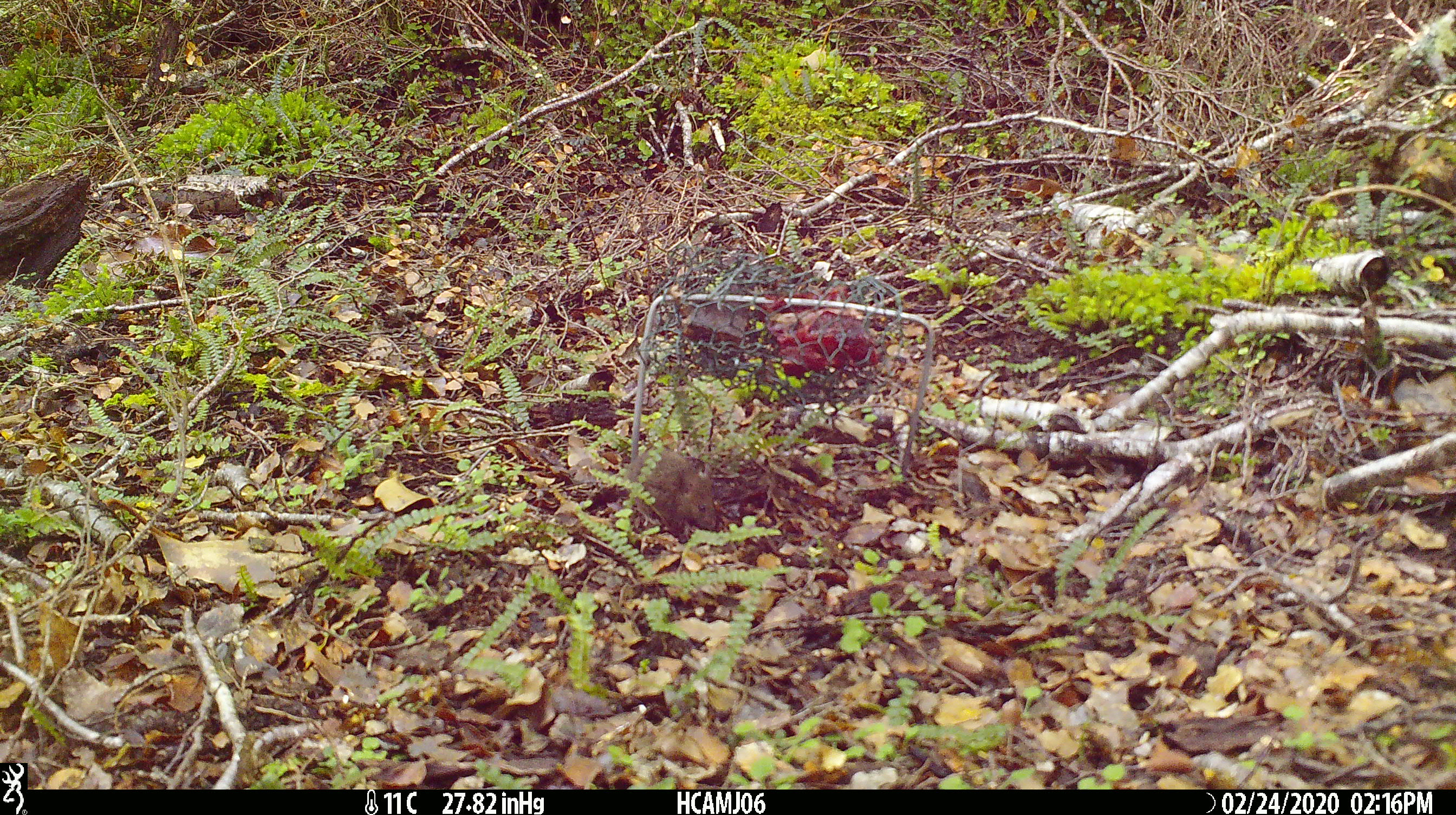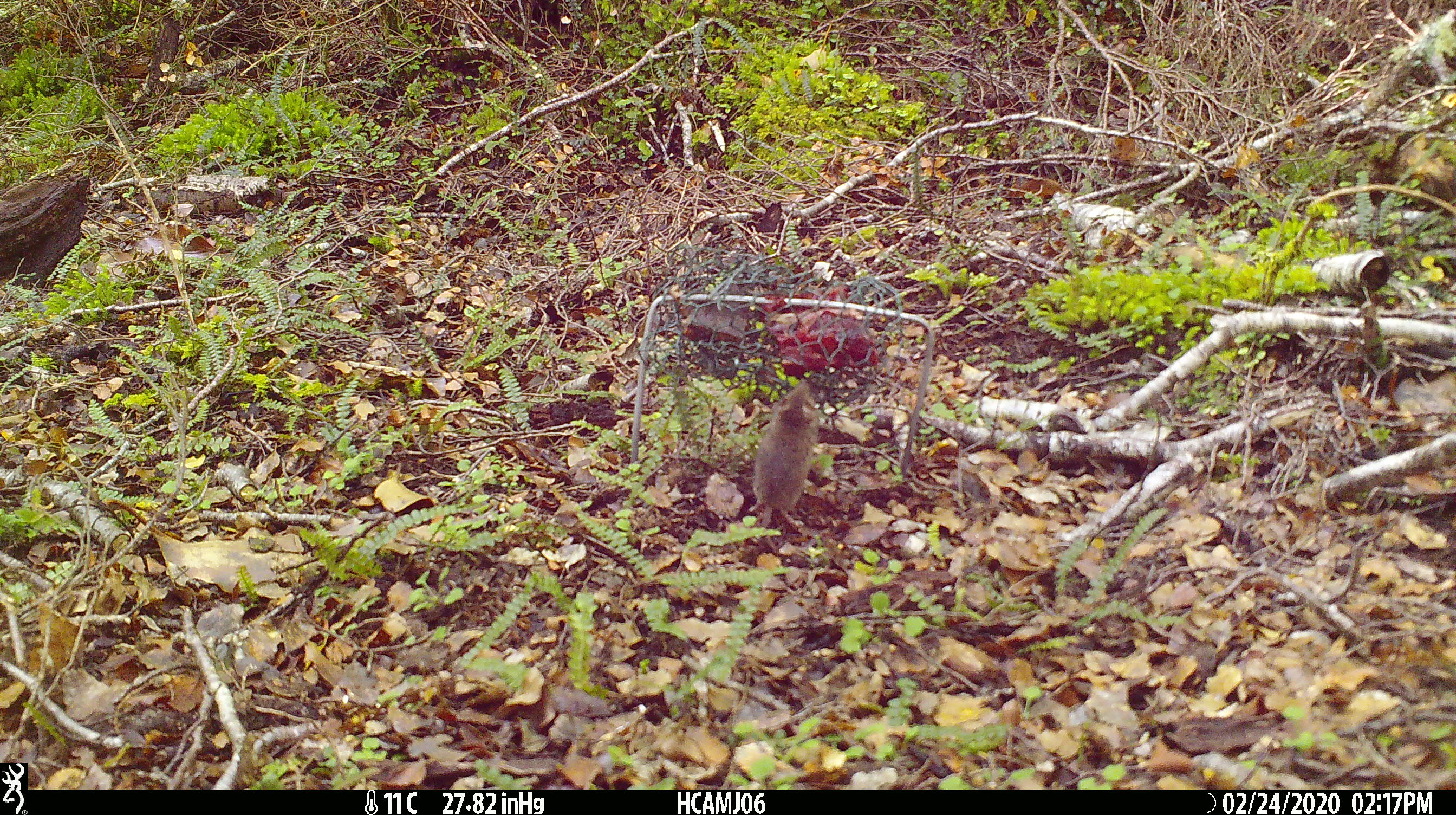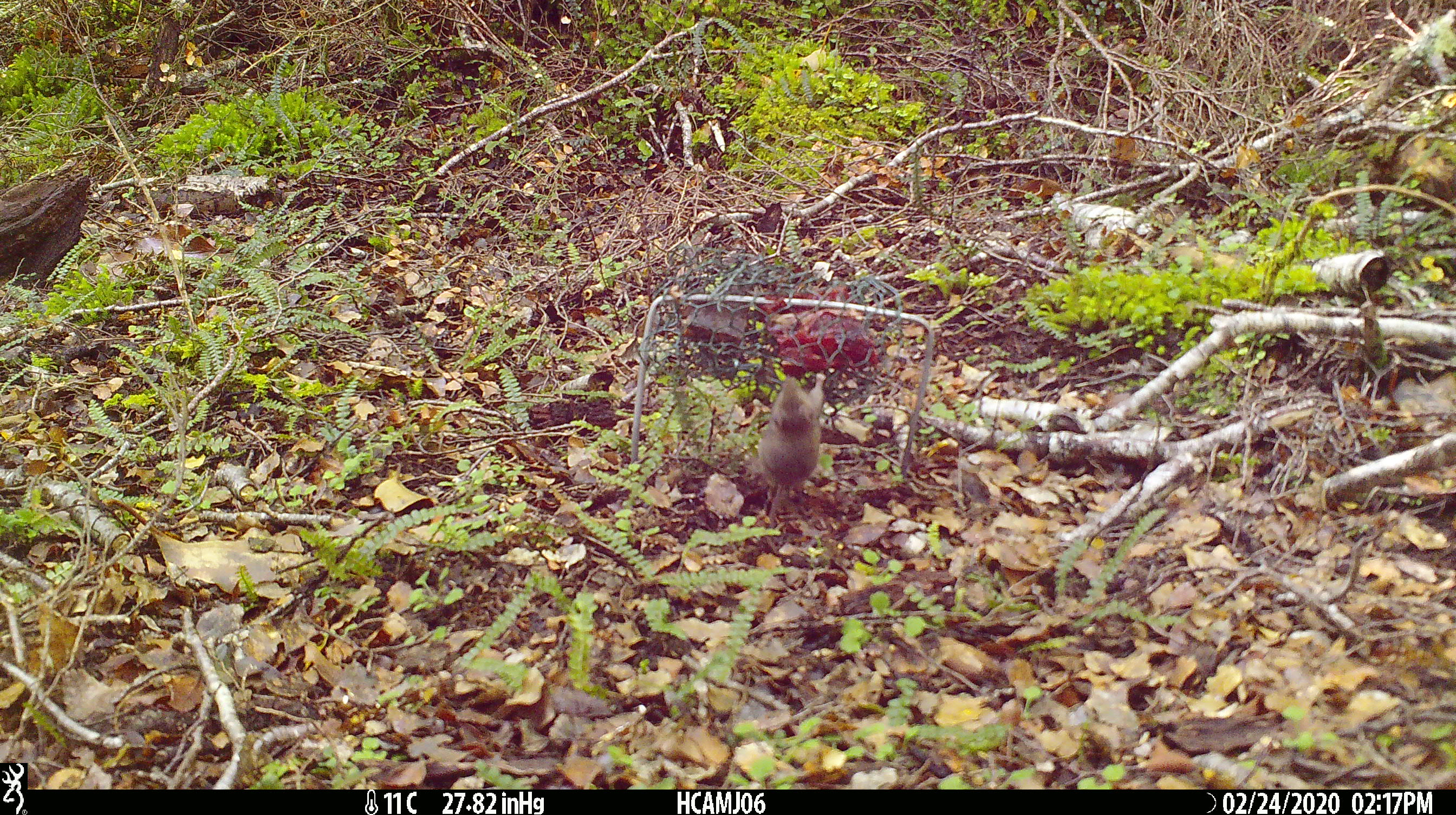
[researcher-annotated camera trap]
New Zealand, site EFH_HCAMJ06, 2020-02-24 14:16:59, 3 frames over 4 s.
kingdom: Animalia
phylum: Chordata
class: Mammalia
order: Rodentia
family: Muridae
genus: Mus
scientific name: Mus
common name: mouse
Mouse (Mus).